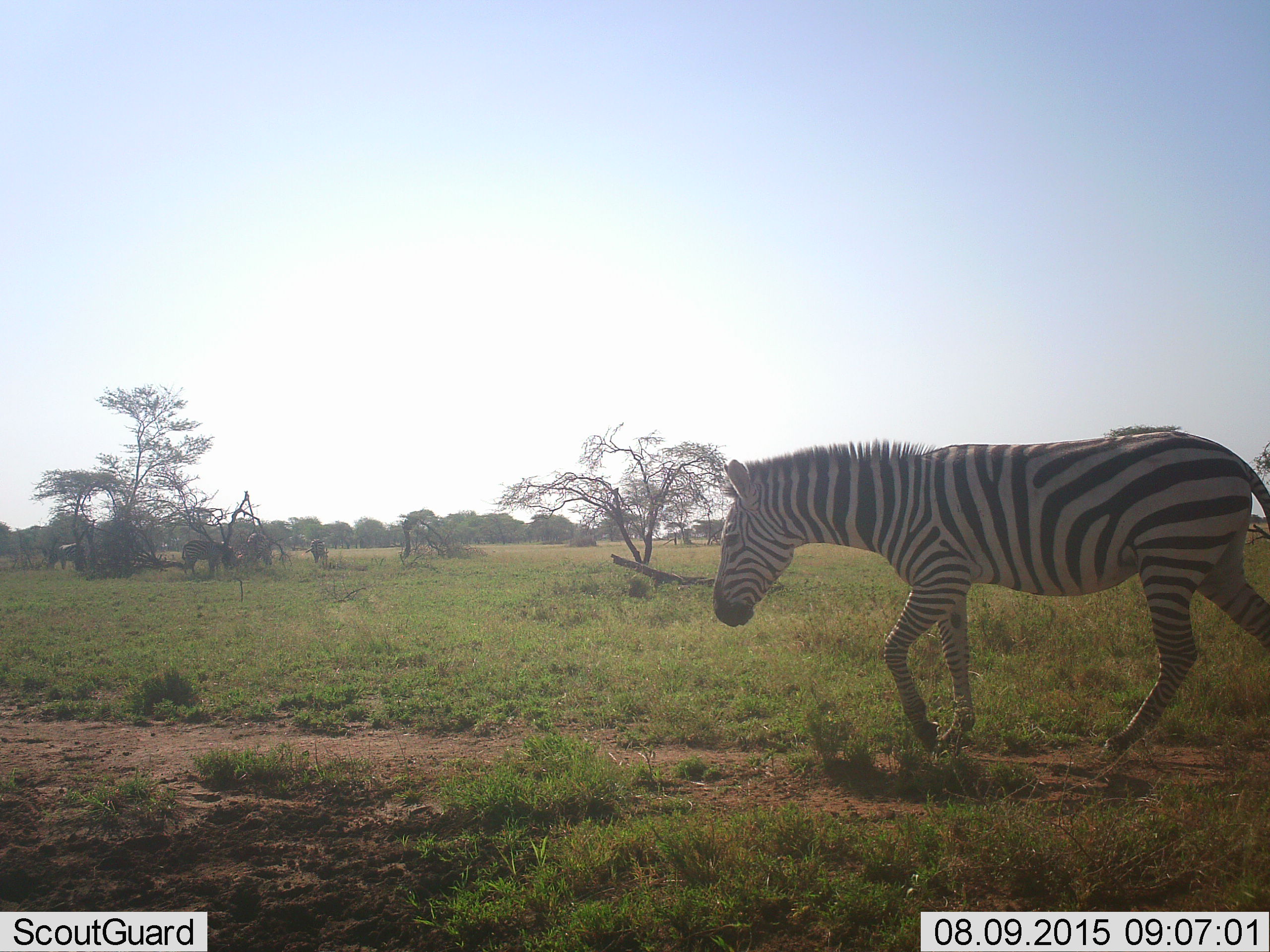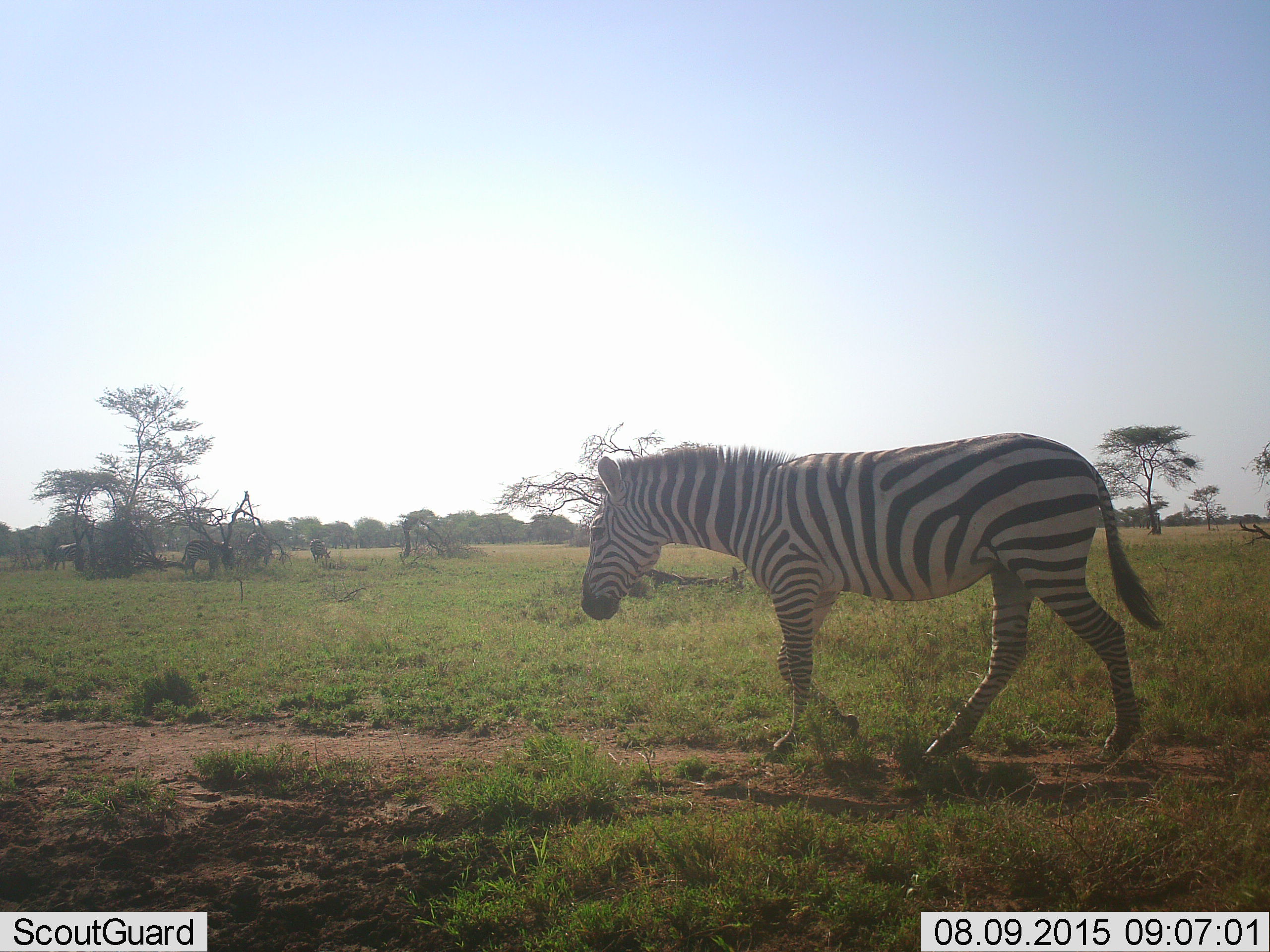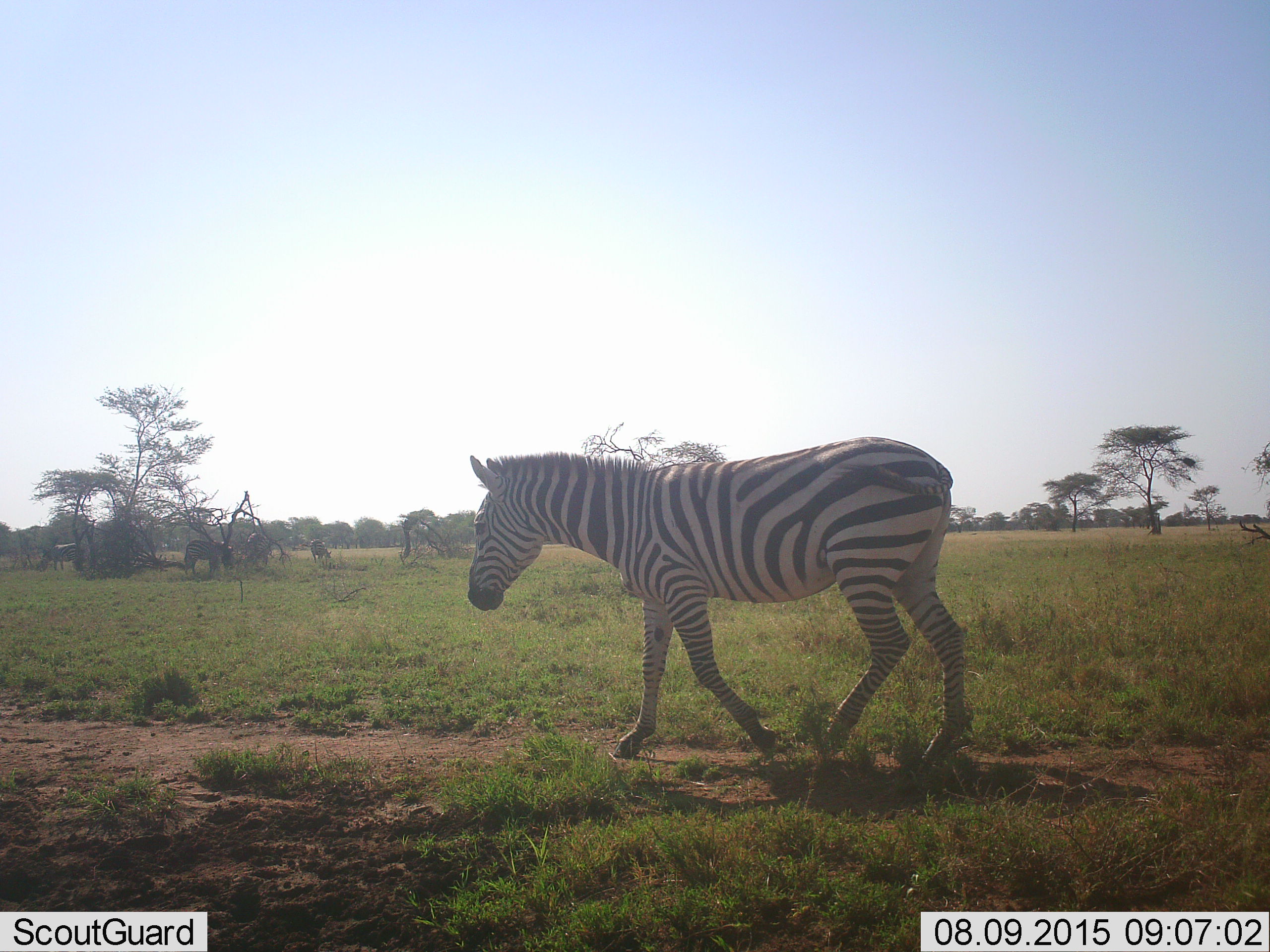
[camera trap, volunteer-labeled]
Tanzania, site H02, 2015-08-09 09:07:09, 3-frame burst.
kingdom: Animalia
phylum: Chordata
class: Mammalia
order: Perissodactyla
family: Equidae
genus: Equus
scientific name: Equus quagga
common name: plains zebra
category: zebra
Zebra (plains zebra) (Equus quagga), count 5. Behavior (volunteer vote fractions): standing 10%, resting 0%, moving 100%, interacting 0%. Young present (vote fraction): 0%. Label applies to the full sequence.